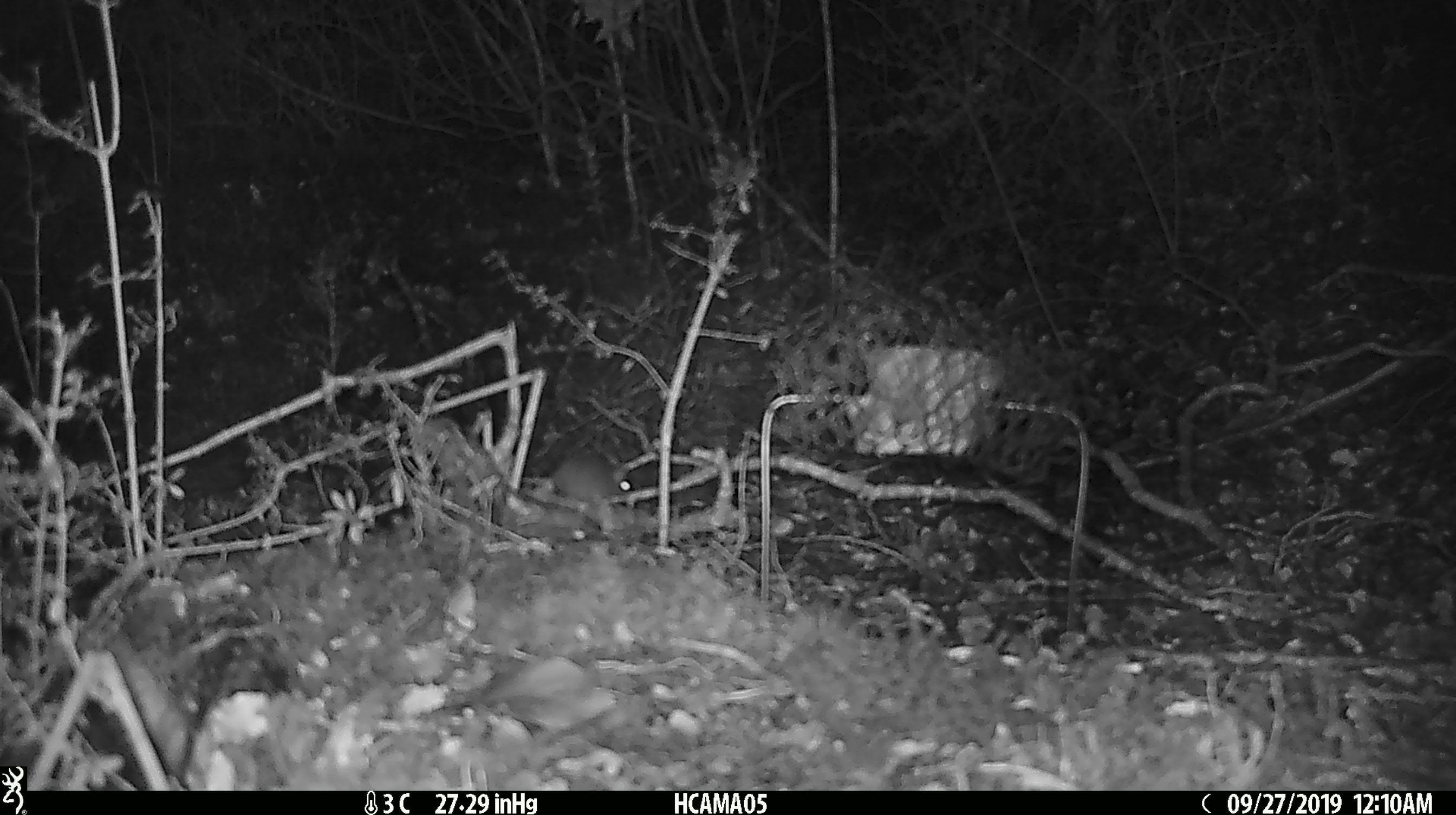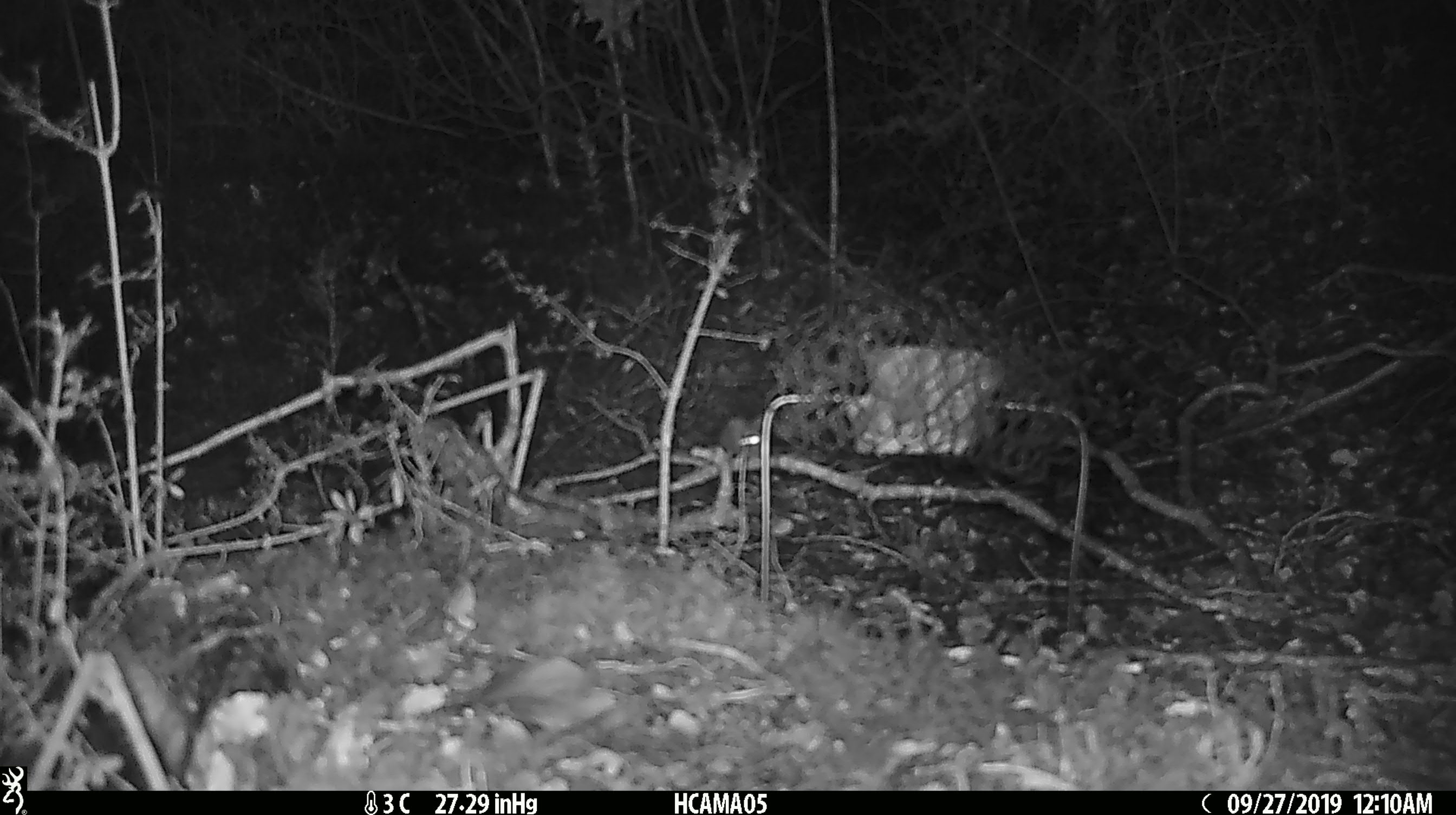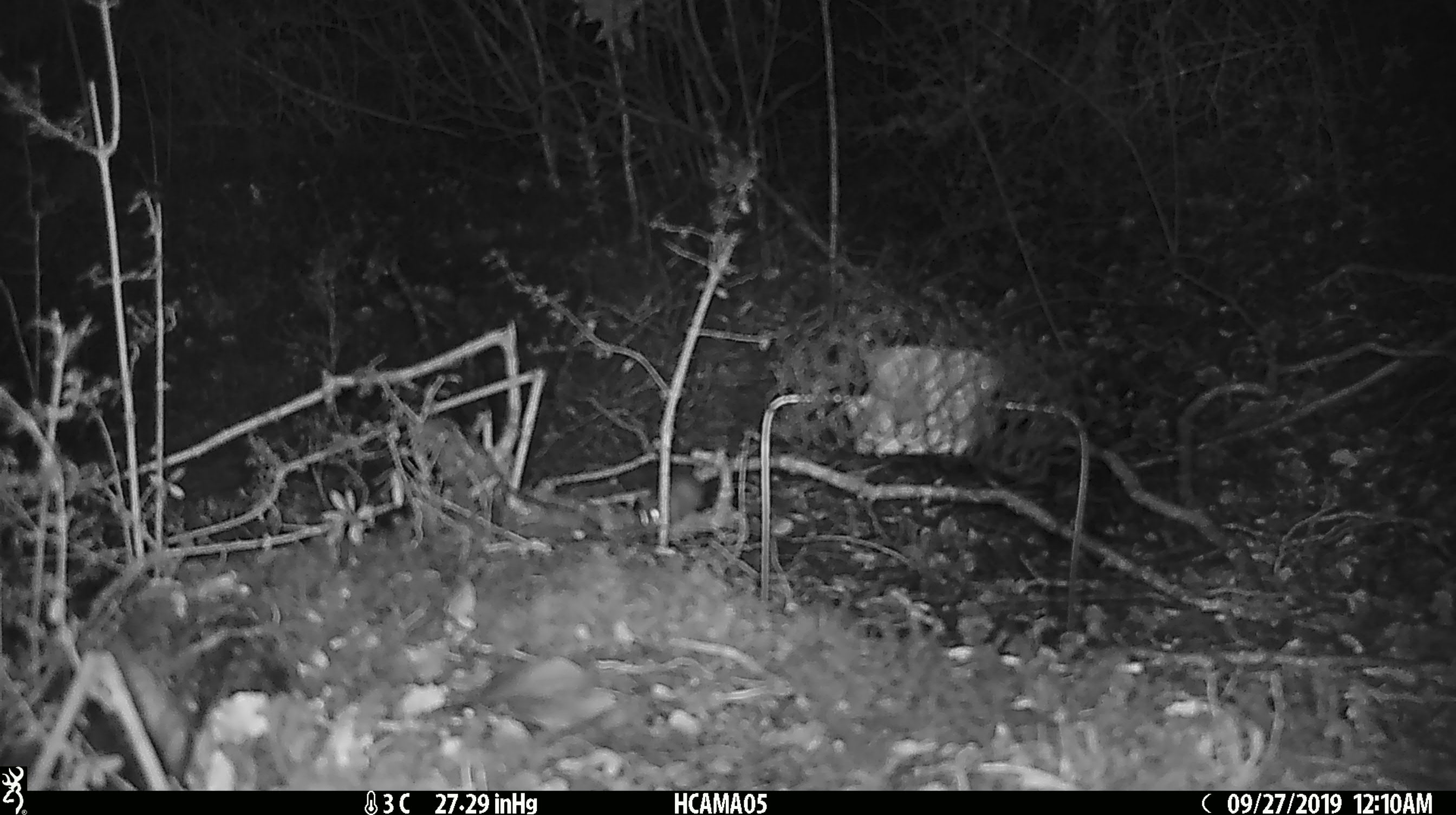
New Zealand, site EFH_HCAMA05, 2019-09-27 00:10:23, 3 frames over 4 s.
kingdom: Animalia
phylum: Chordata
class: Mammalia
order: Rodentia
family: Muridae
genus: Mus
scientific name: Mus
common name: mouse